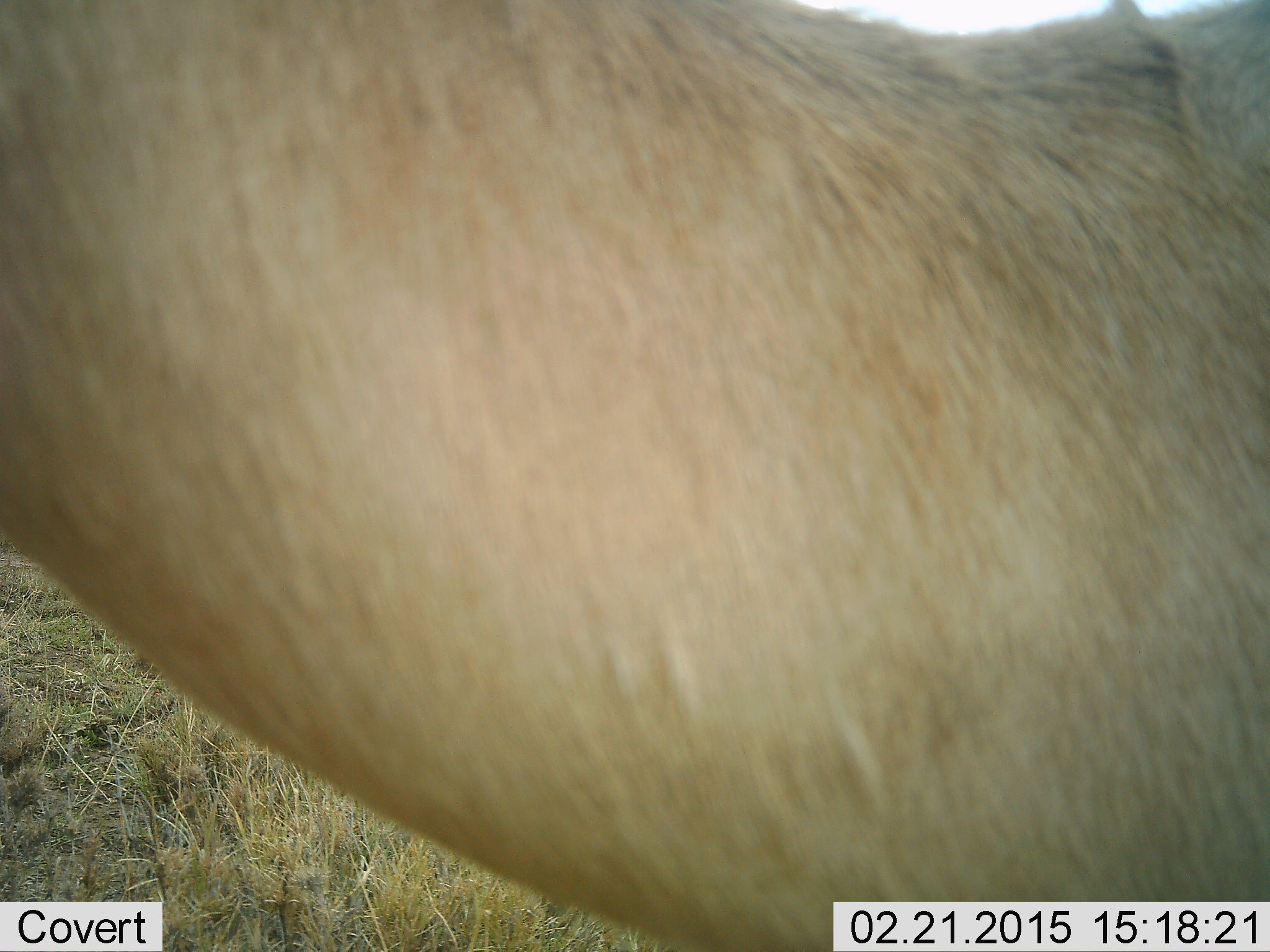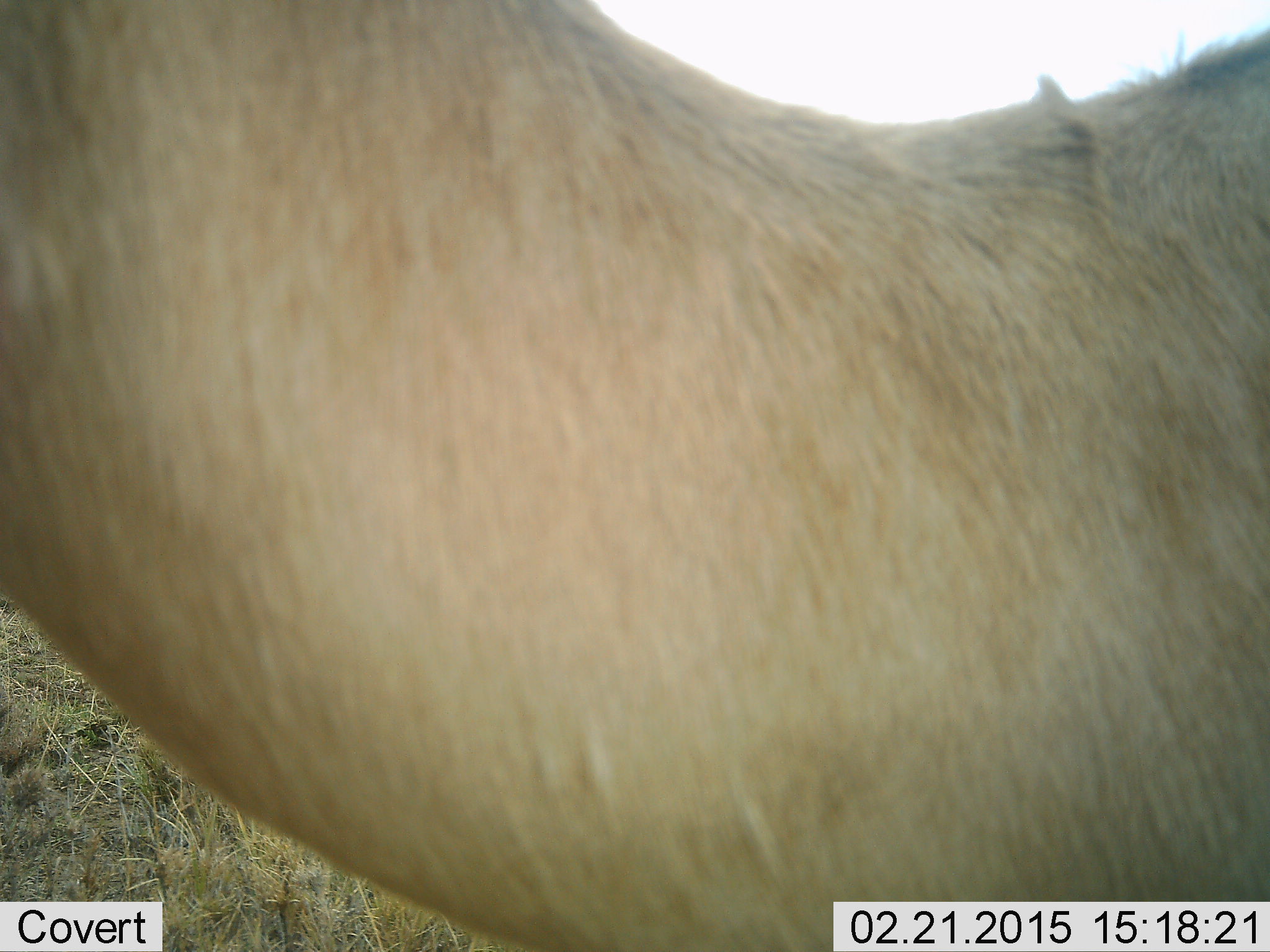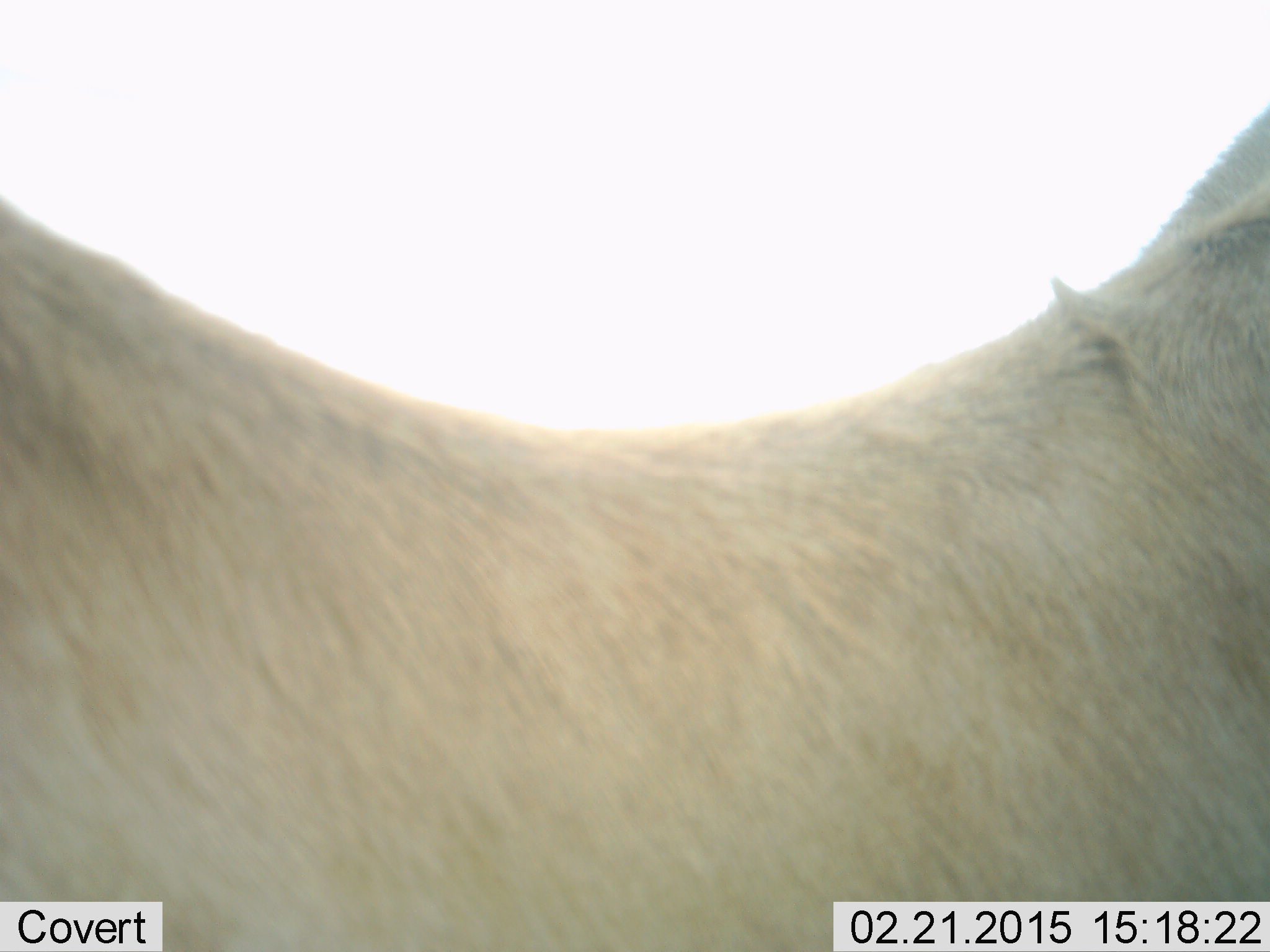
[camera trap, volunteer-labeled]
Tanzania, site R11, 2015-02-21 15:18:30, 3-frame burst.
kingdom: Animalia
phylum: Chordata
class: Mammalia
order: Artiodactyla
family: Bovidae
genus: Nanger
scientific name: Nanger granti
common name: grant's gazelle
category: gazellegrants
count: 1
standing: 83%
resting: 0%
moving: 17%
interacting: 0%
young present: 0%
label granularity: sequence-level